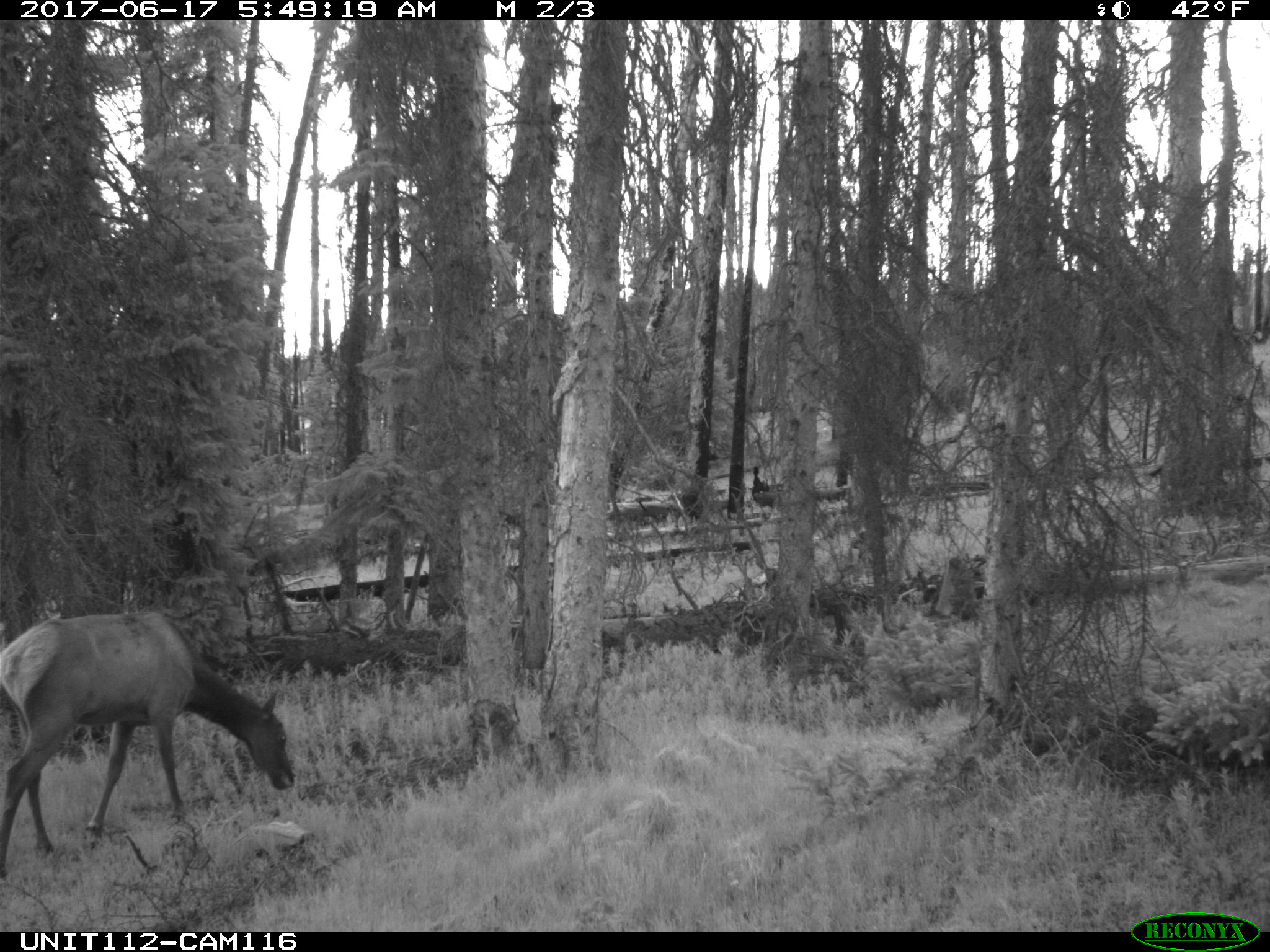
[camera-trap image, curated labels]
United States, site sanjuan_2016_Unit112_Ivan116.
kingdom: Animalia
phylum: Chordata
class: Mammalia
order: Artiodactyla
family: Cervidae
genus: Cervus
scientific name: Cervus elaphus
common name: red deer